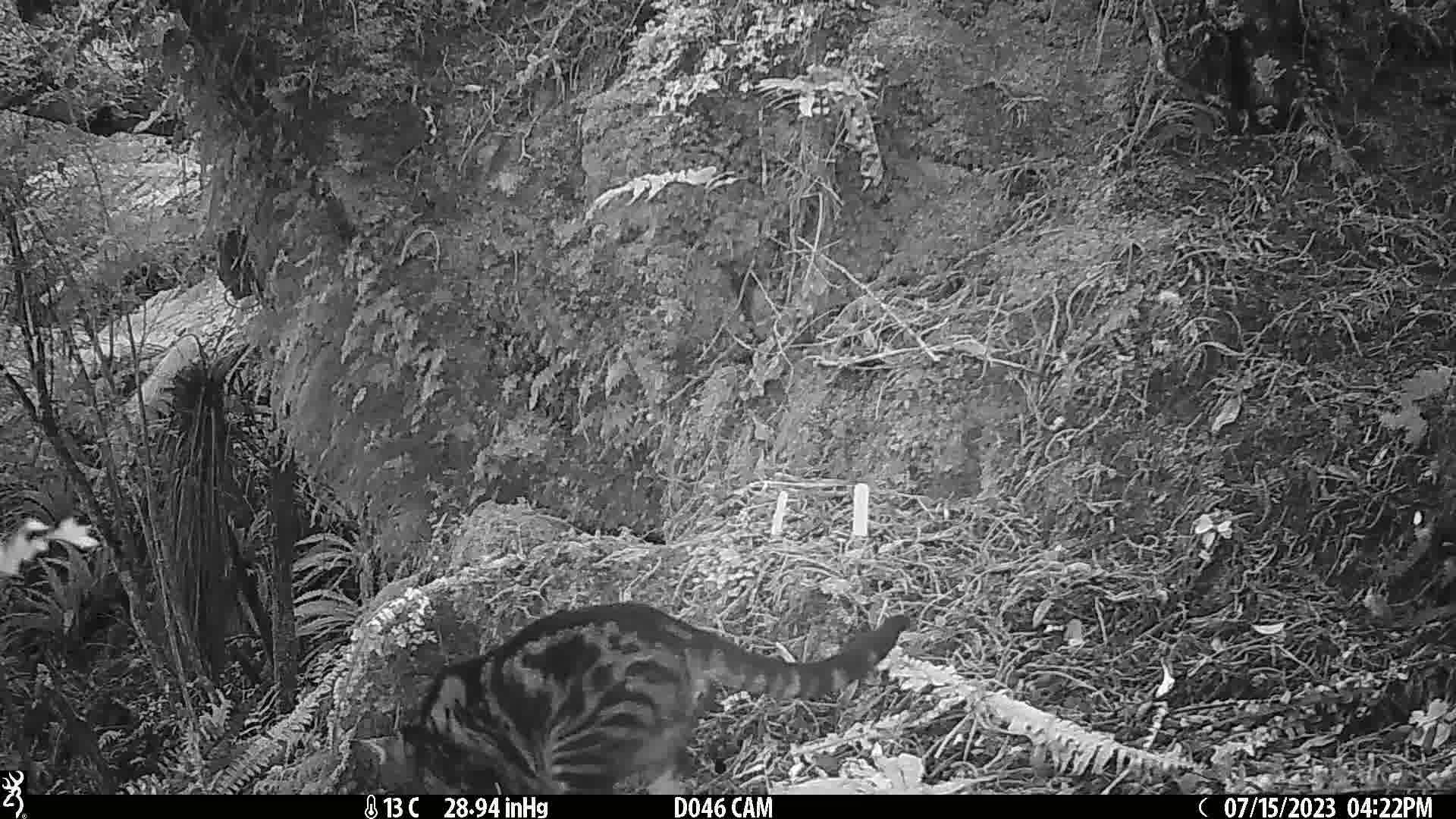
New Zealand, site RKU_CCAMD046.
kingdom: Animalia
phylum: Chordata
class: Mammalia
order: Carnivora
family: Felidae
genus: Felis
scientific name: Felis catus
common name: domestic cat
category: cat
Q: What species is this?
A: Cat (domestic cat) (Felis catus).